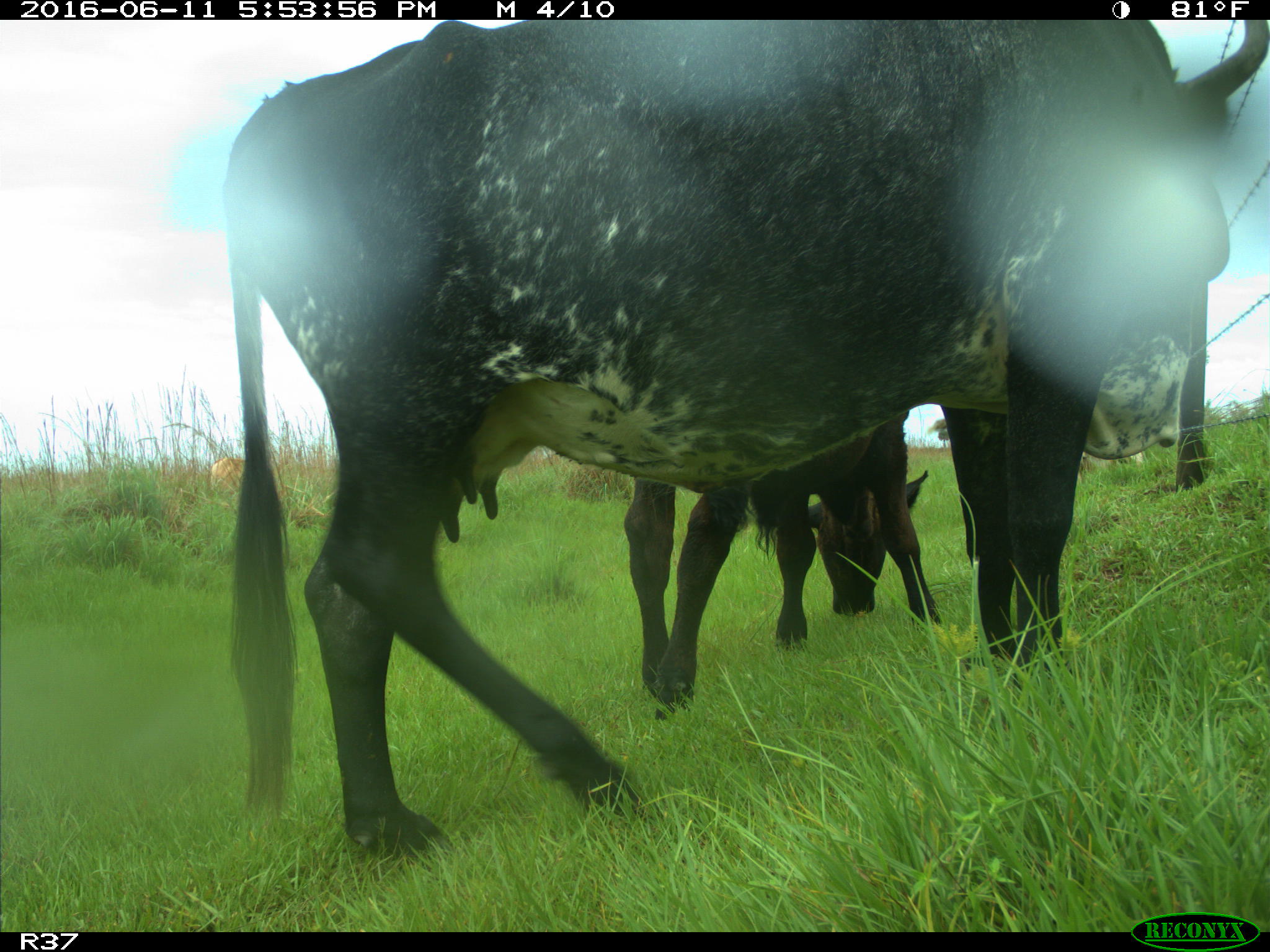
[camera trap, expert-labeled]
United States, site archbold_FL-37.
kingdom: Animalia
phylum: Chordata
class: Mammalia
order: Artiodactyla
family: Bovidae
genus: Bos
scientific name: Bos taurus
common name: domestic cow